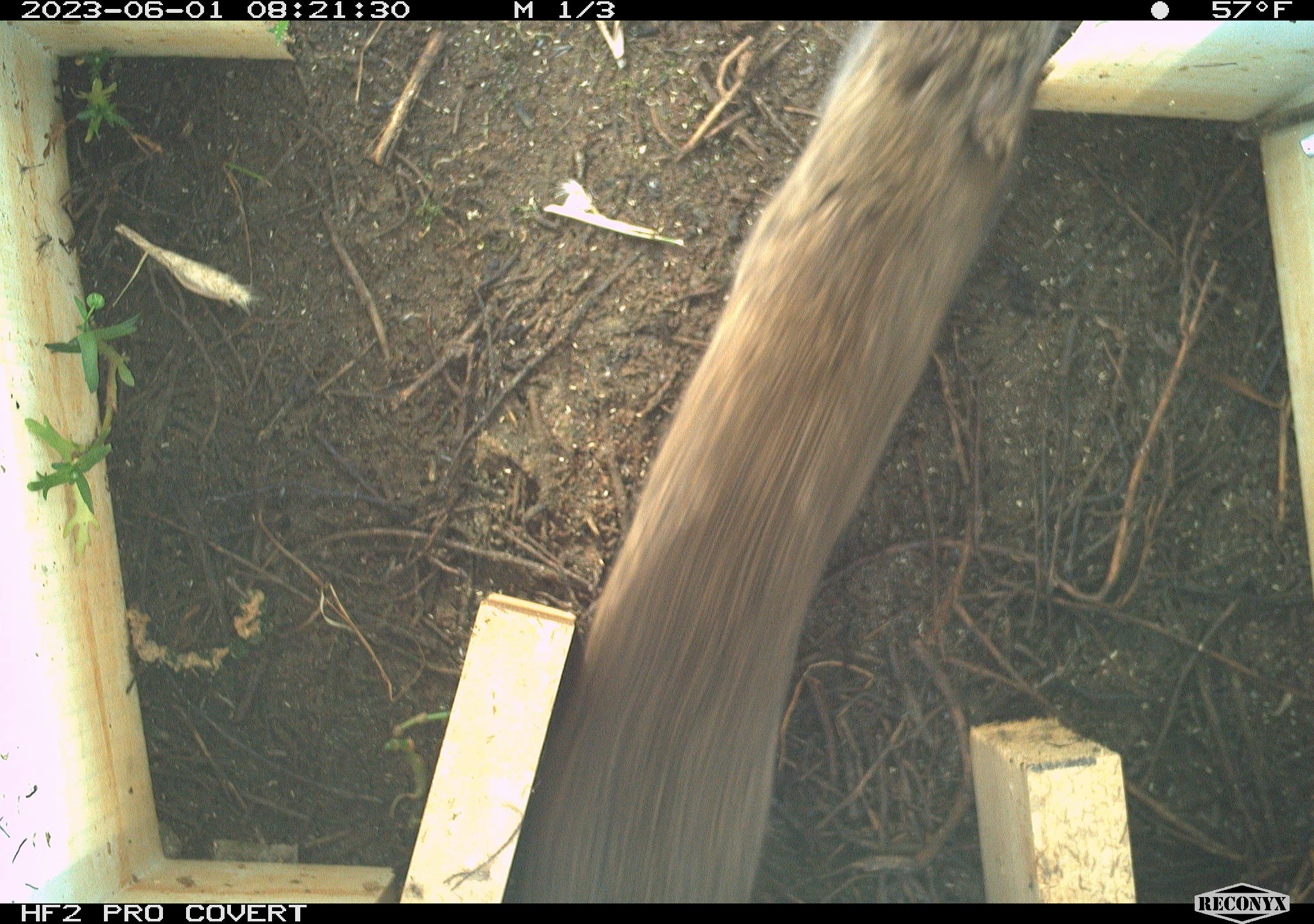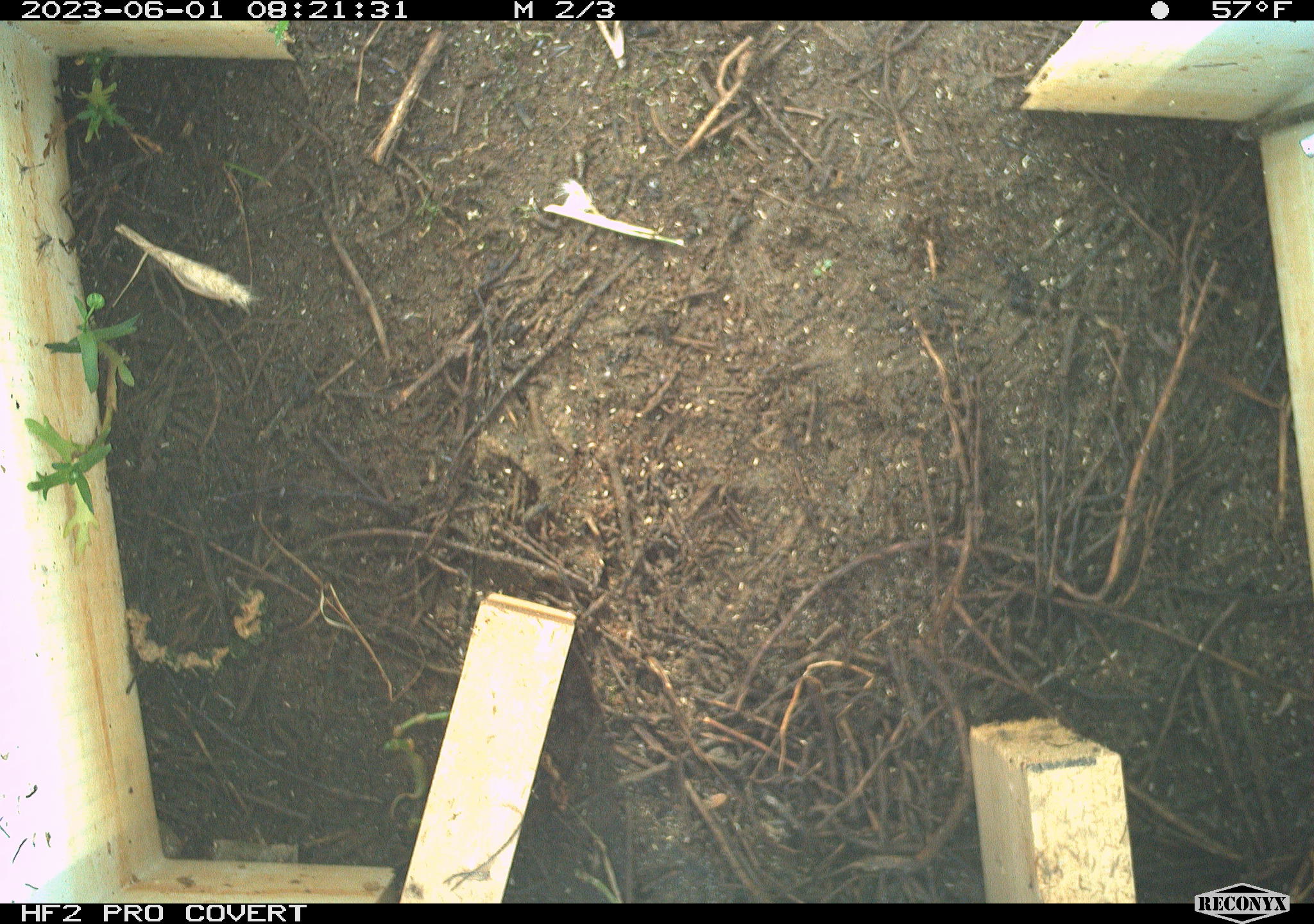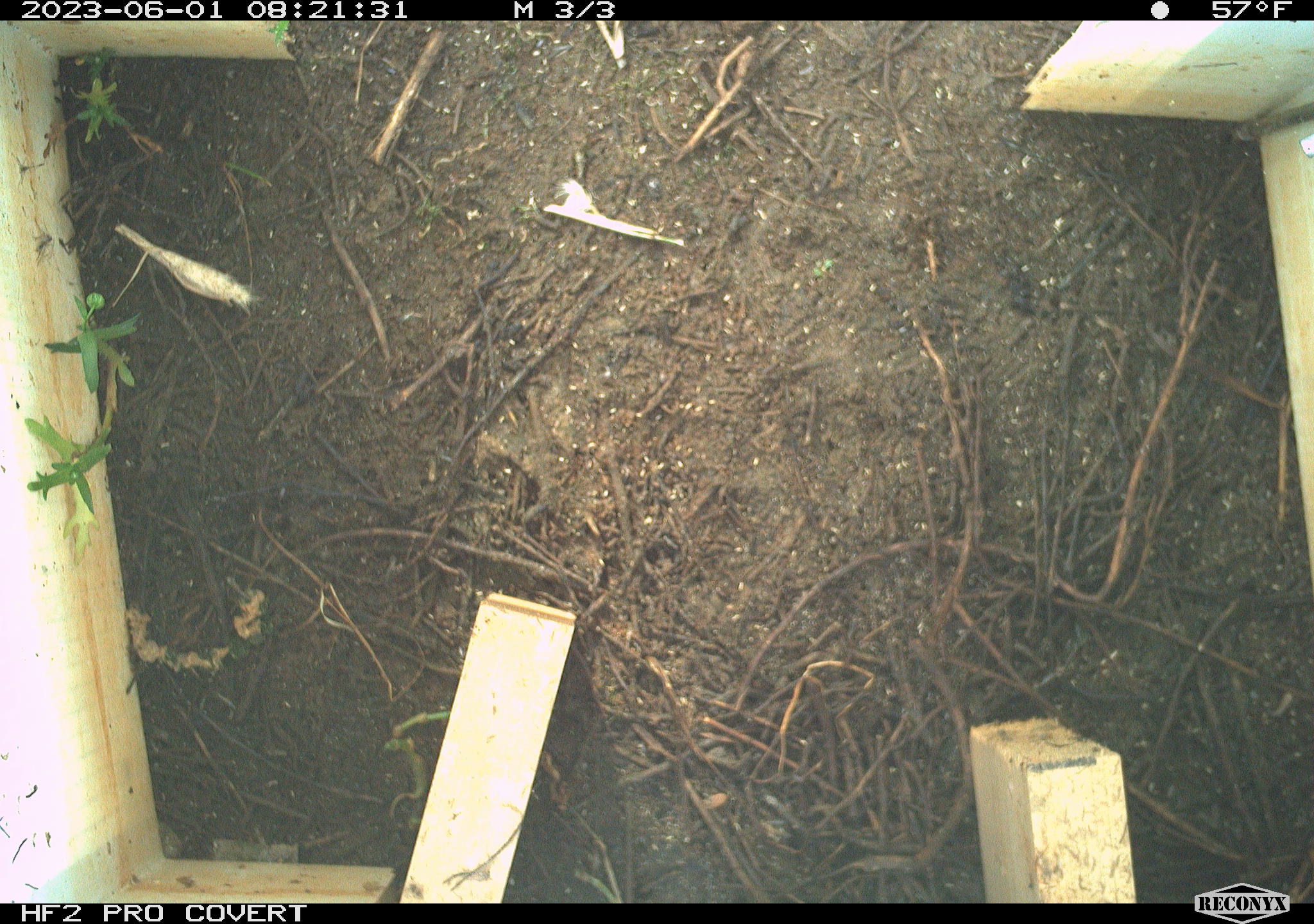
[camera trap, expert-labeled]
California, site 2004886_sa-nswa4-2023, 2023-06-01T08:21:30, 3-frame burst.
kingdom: Animalia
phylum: Chordata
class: Mammalia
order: Rodentia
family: Cricetidae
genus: Microtus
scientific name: Microtus californicus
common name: california vole